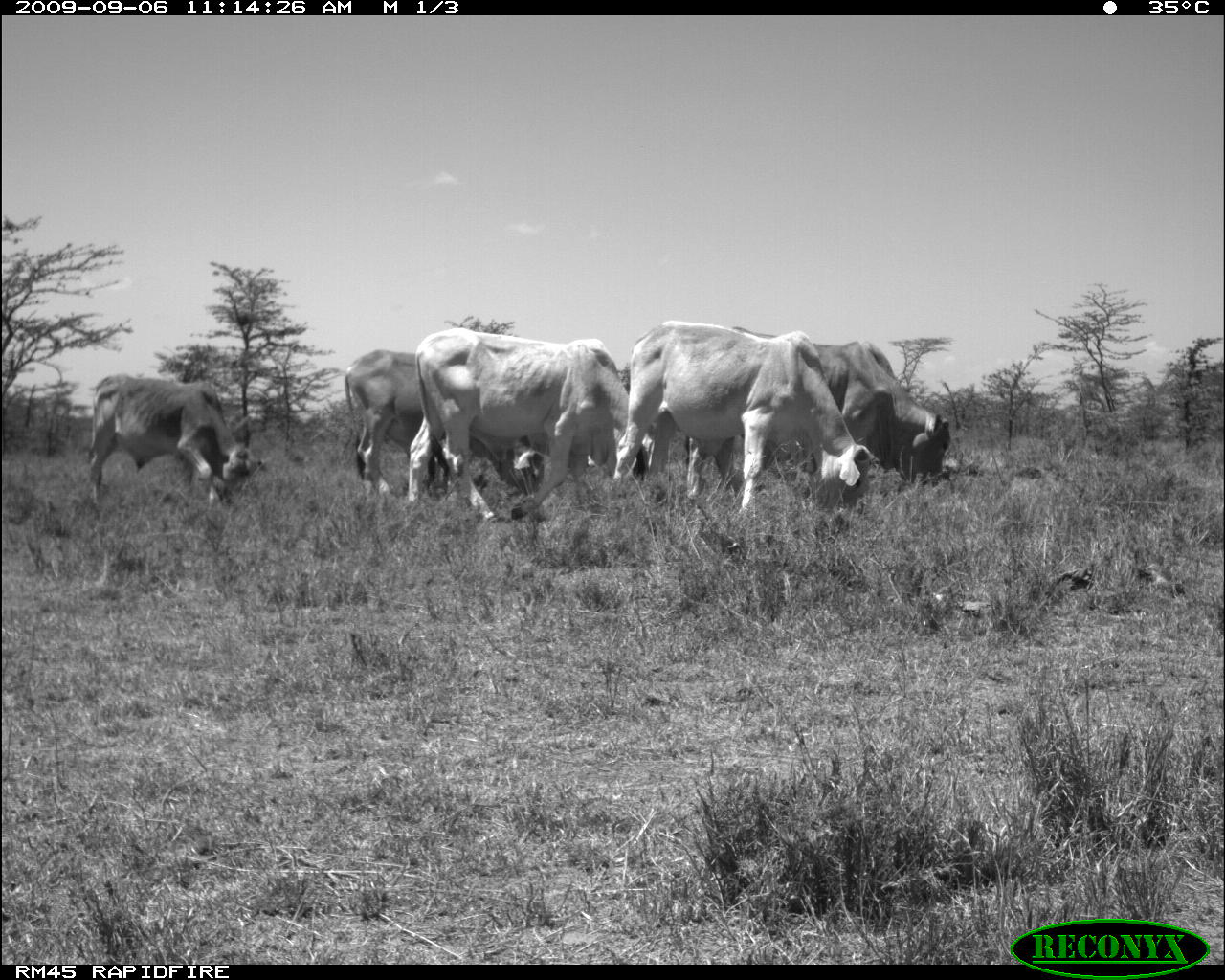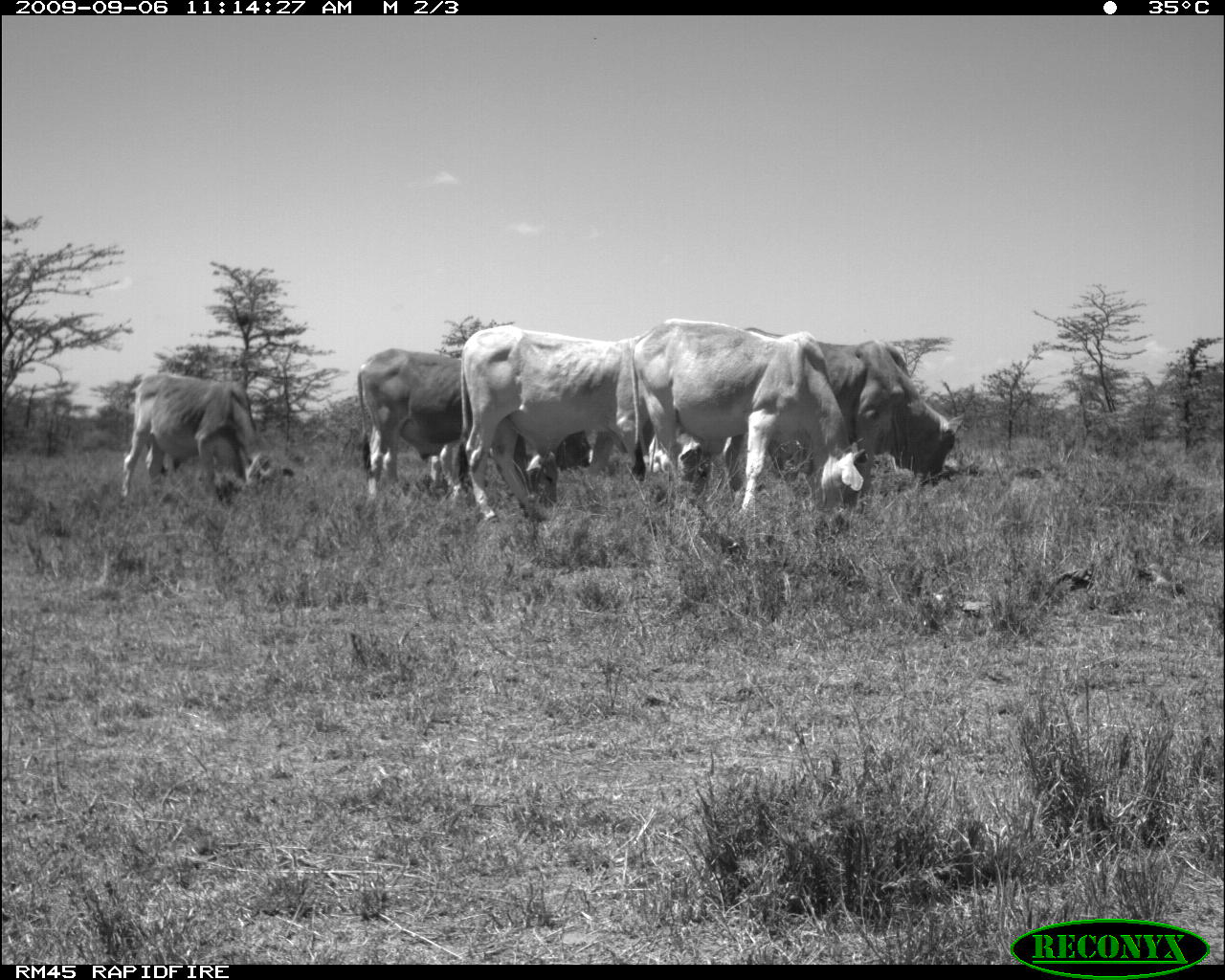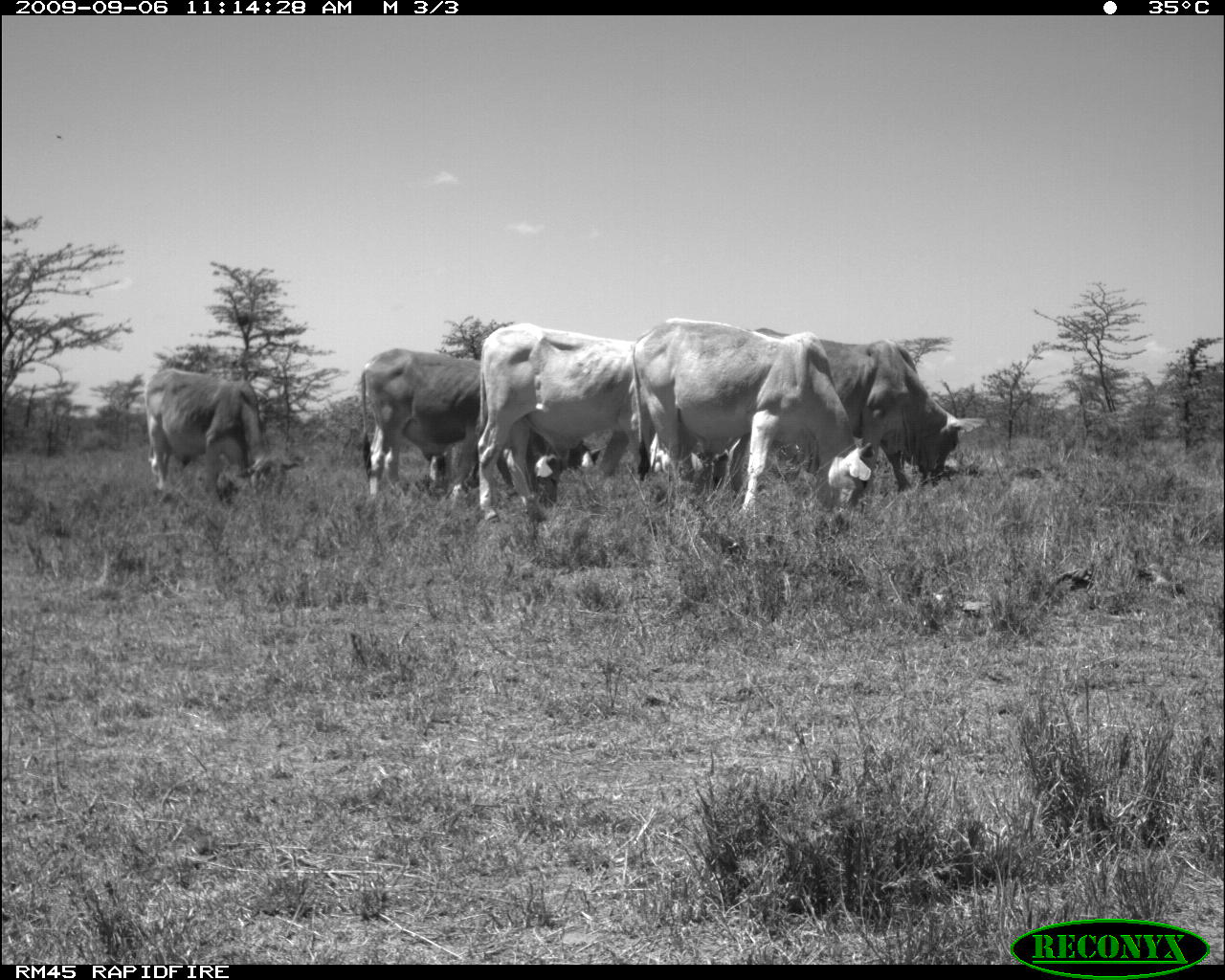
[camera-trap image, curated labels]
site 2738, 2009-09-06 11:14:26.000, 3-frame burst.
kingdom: Animalia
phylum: Chordata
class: Mammalia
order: Artiodactyla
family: Bovidae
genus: Bos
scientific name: Bos taurus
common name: domestic cattle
Bos taurus (domestic cattle), count 5.